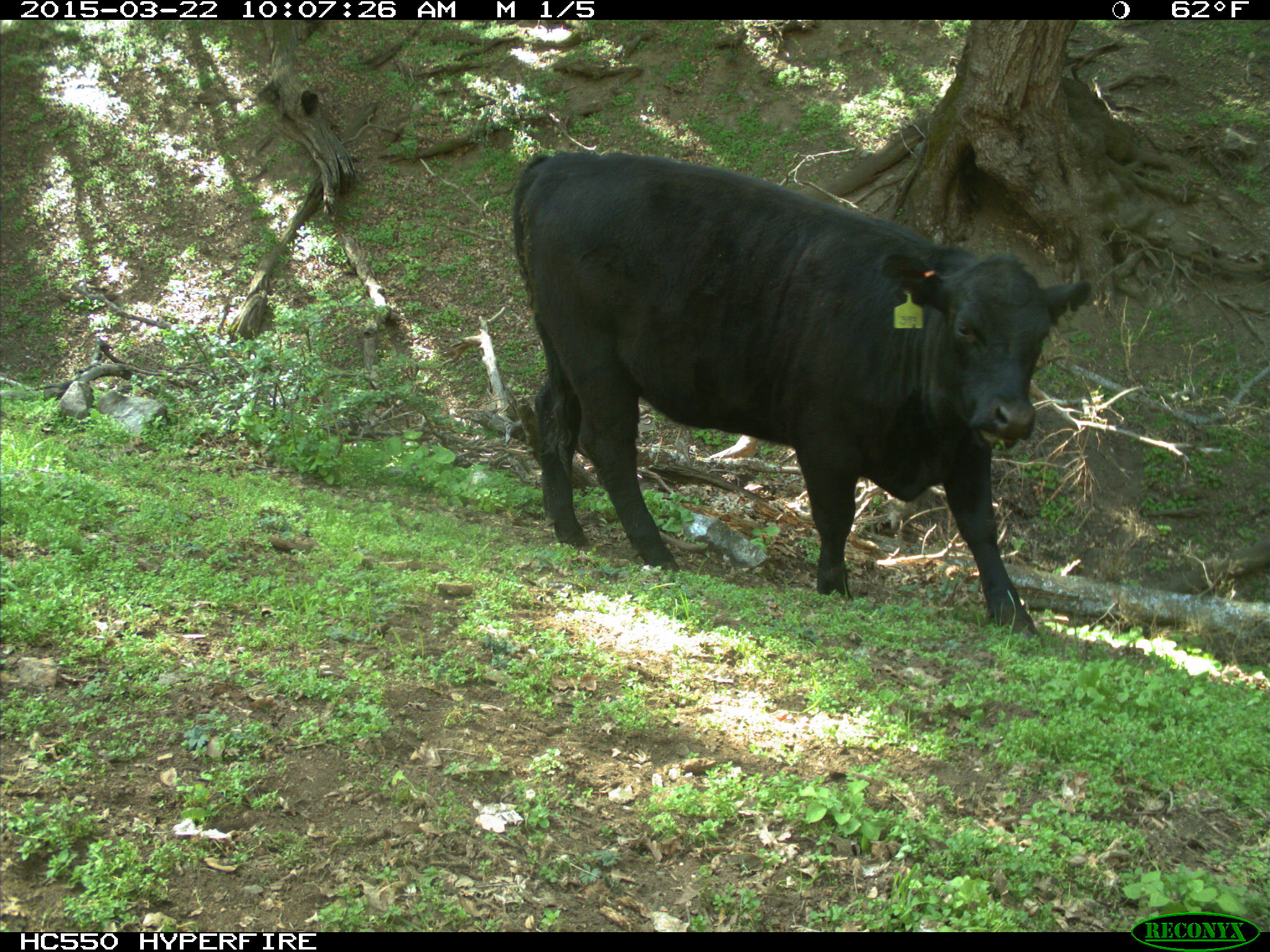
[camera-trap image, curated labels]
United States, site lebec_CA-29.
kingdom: Animalia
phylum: Chordata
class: Mammalia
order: Artiodactyla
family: Bovidae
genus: Bos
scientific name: Bos taurus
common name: domestic cow